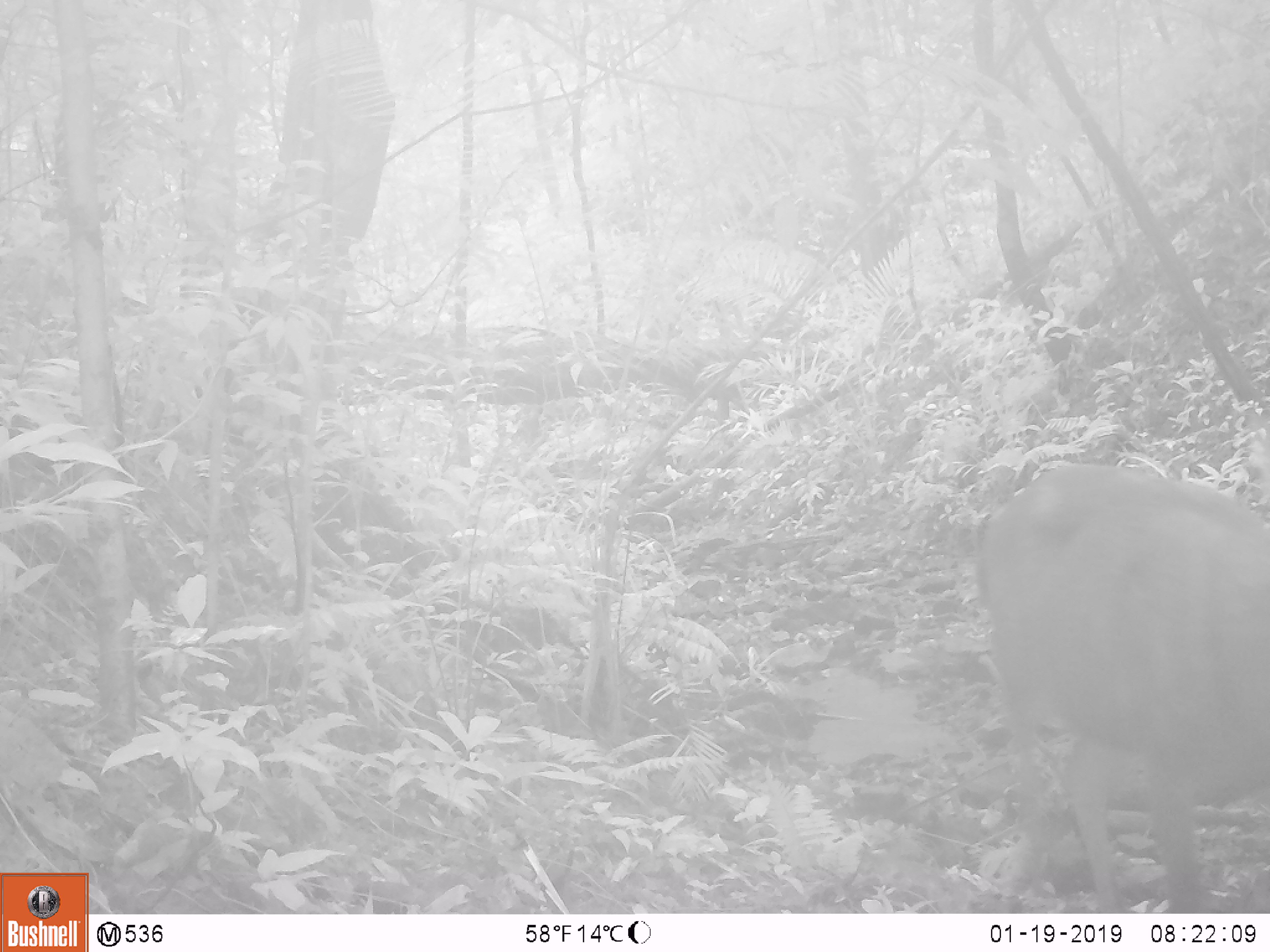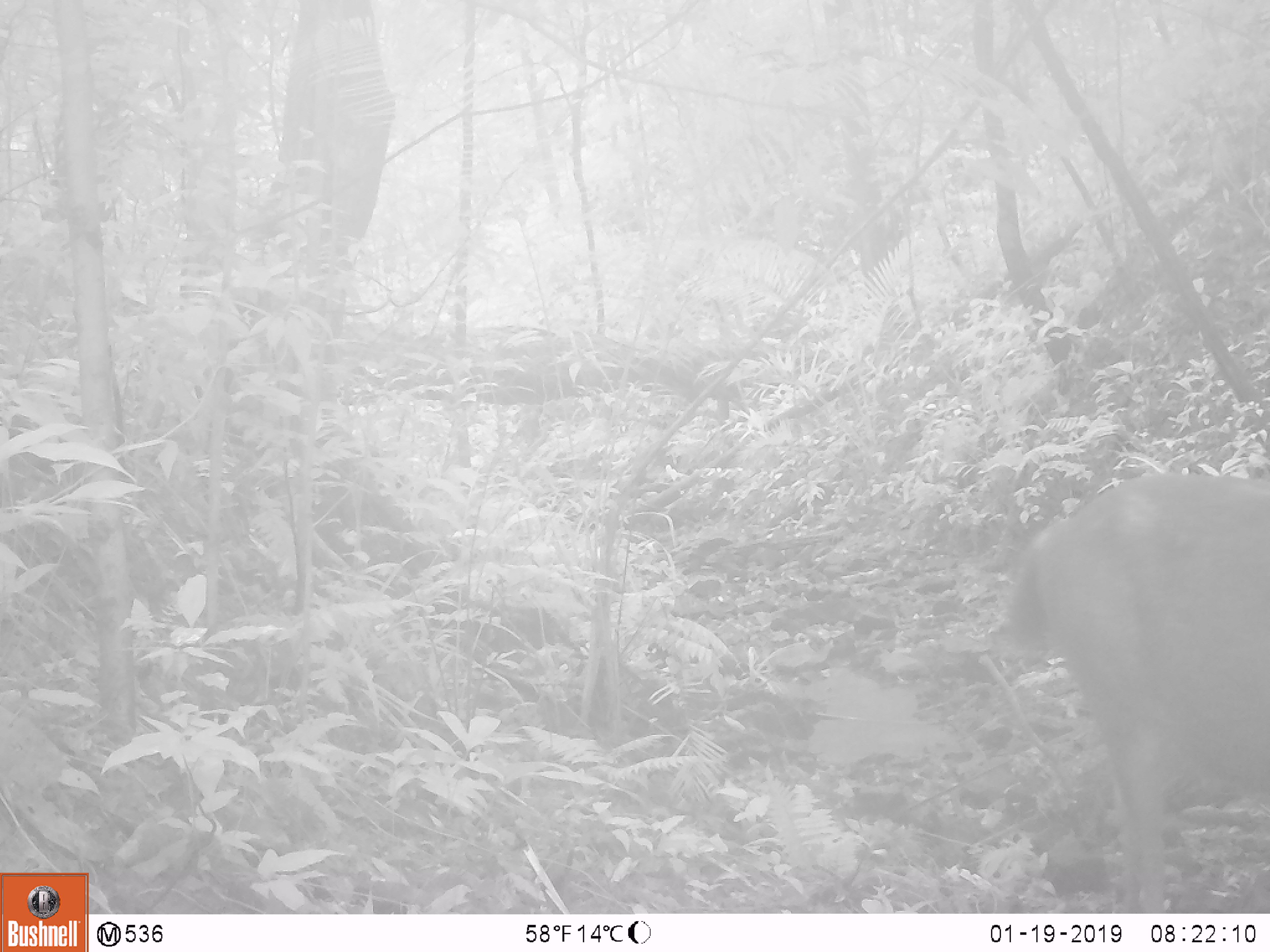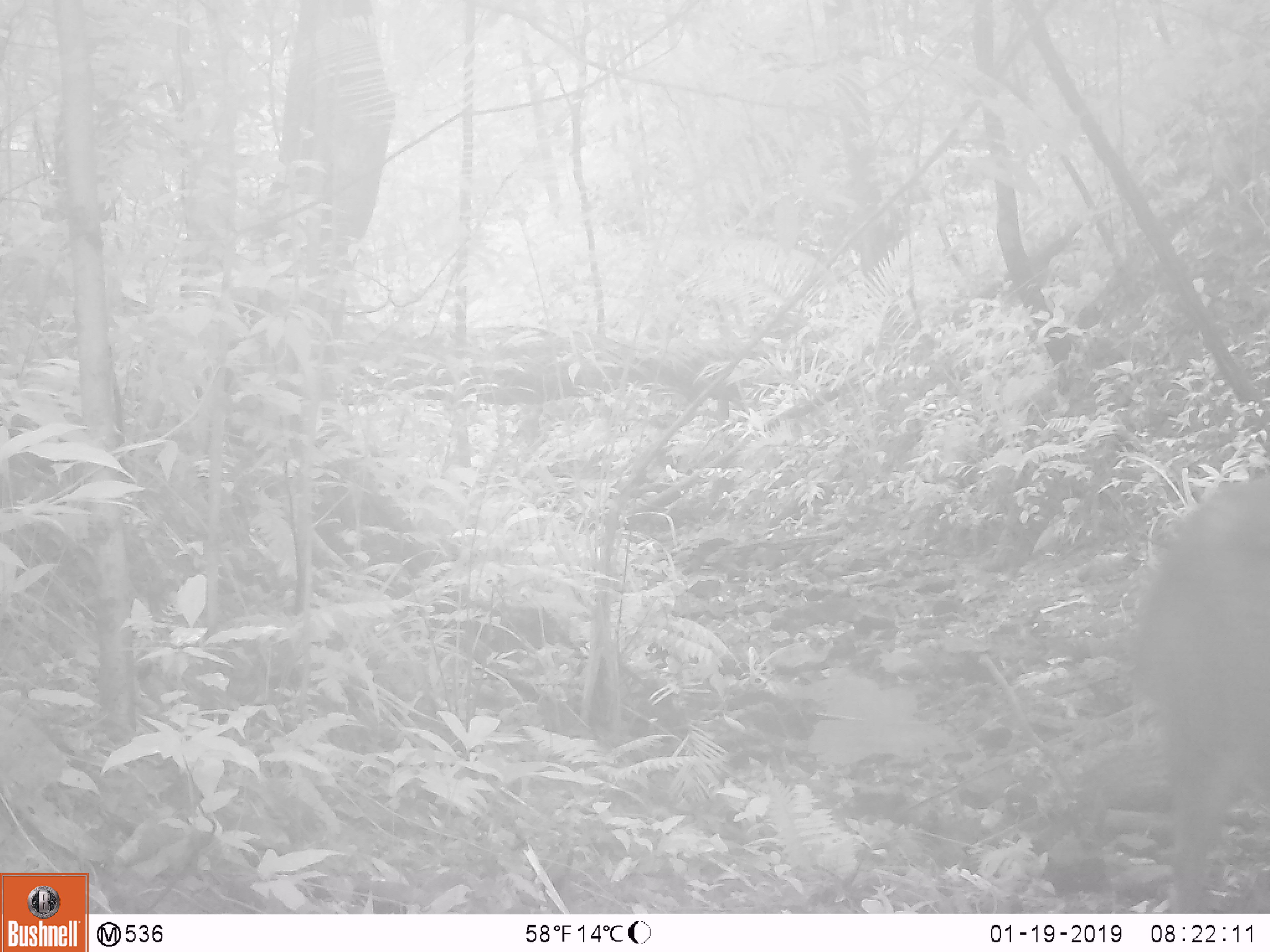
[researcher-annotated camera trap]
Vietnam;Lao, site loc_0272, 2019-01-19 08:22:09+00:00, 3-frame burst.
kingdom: Animalia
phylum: Chordata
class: Mammalia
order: Artiodactyla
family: Cervidae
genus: Rusa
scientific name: Rusa unicolor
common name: sambar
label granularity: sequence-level